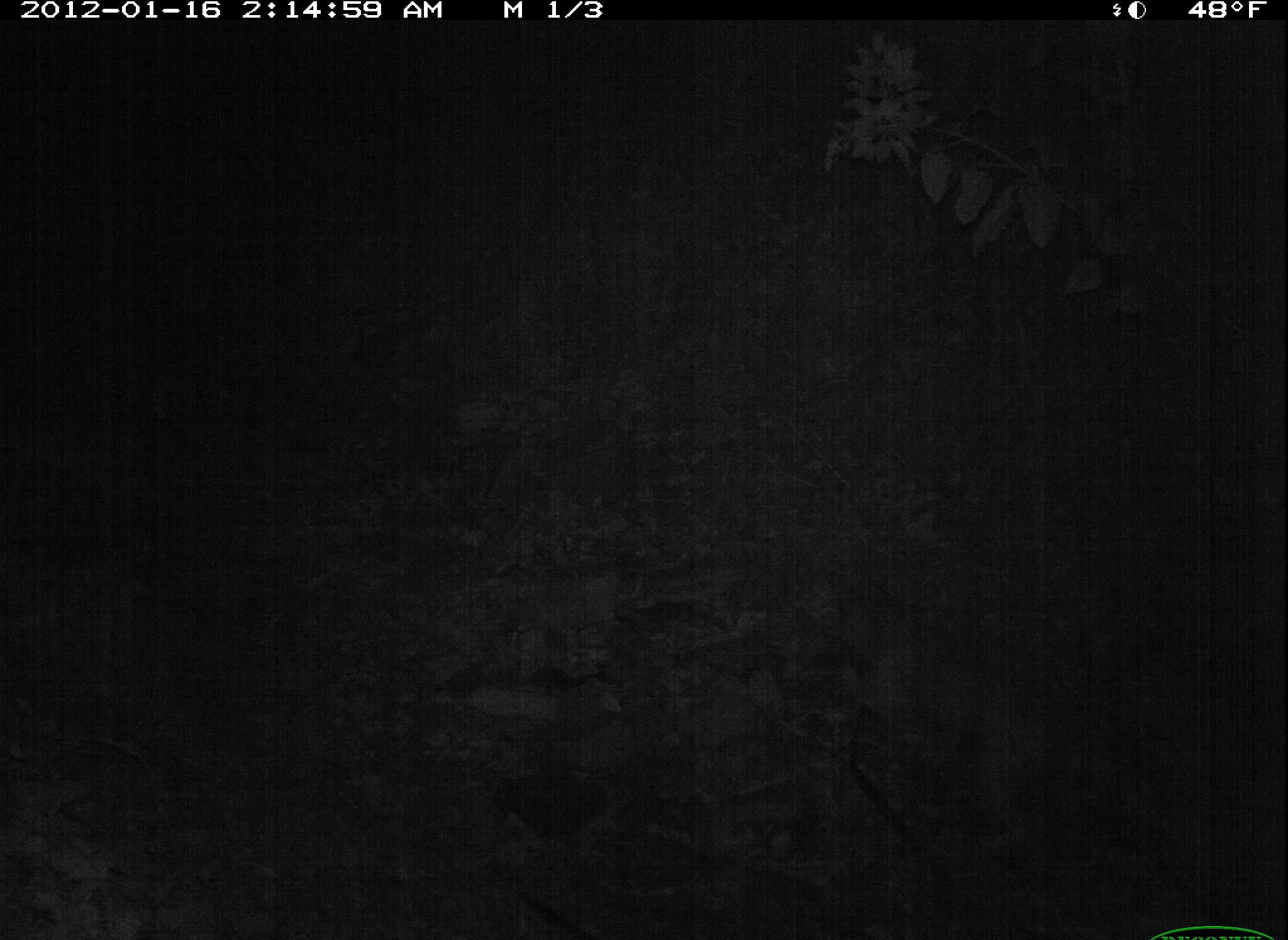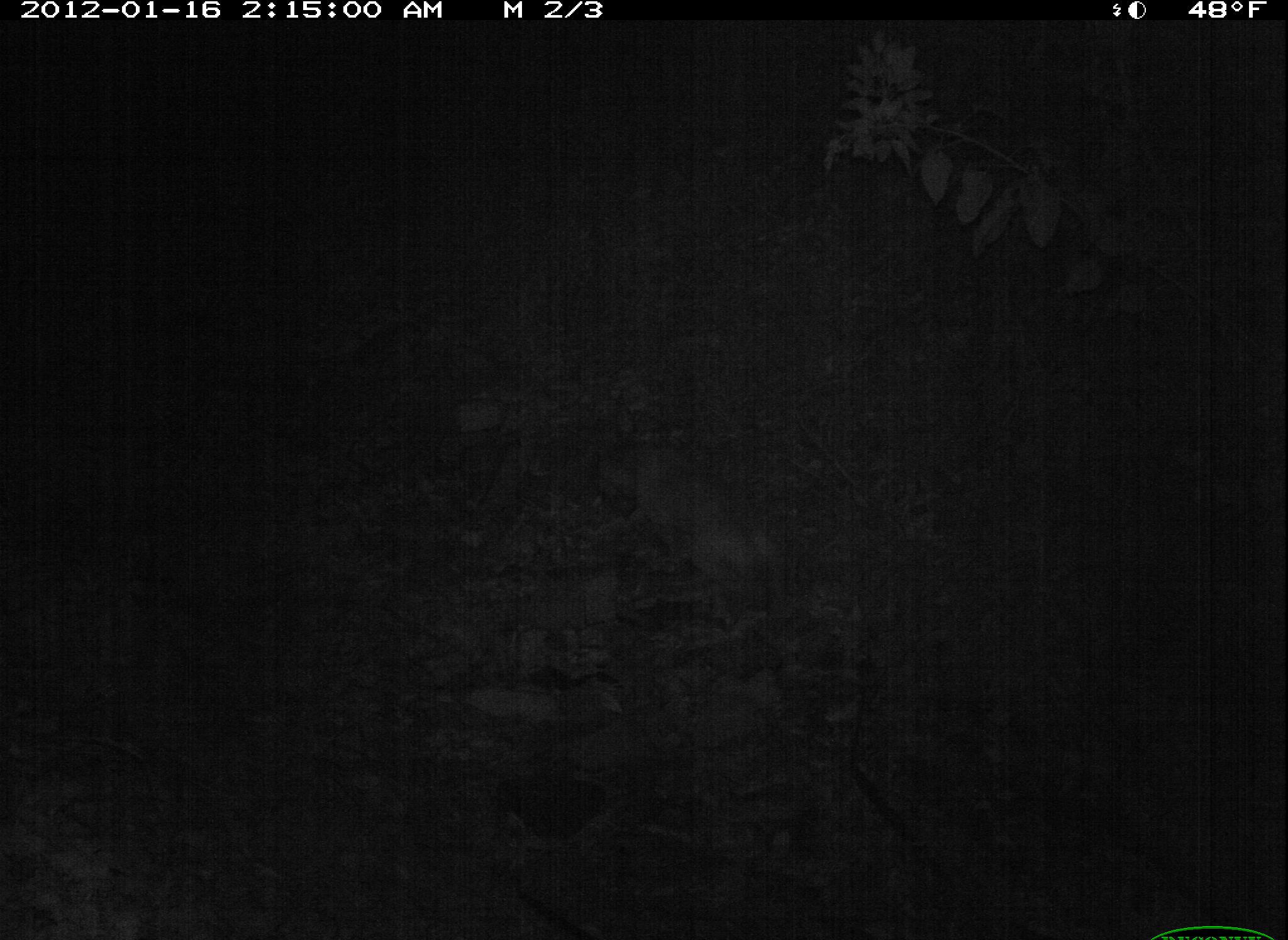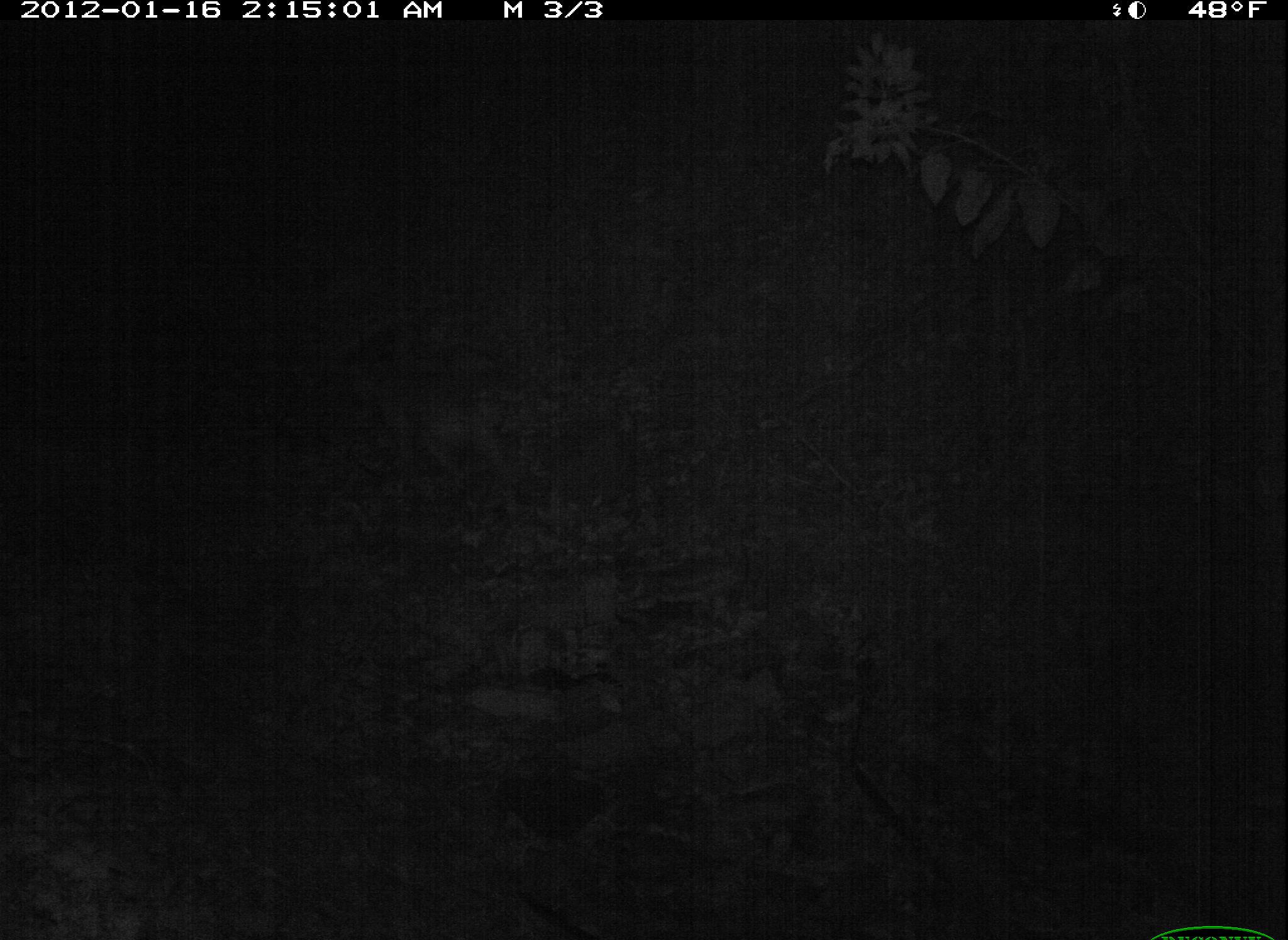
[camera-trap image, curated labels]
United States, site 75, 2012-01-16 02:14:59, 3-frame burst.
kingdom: Animalia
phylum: Chordata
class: Mammalia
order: Carnivora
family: Canidae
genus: Canis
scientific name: Canis familiaris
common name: domestic dog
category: dog